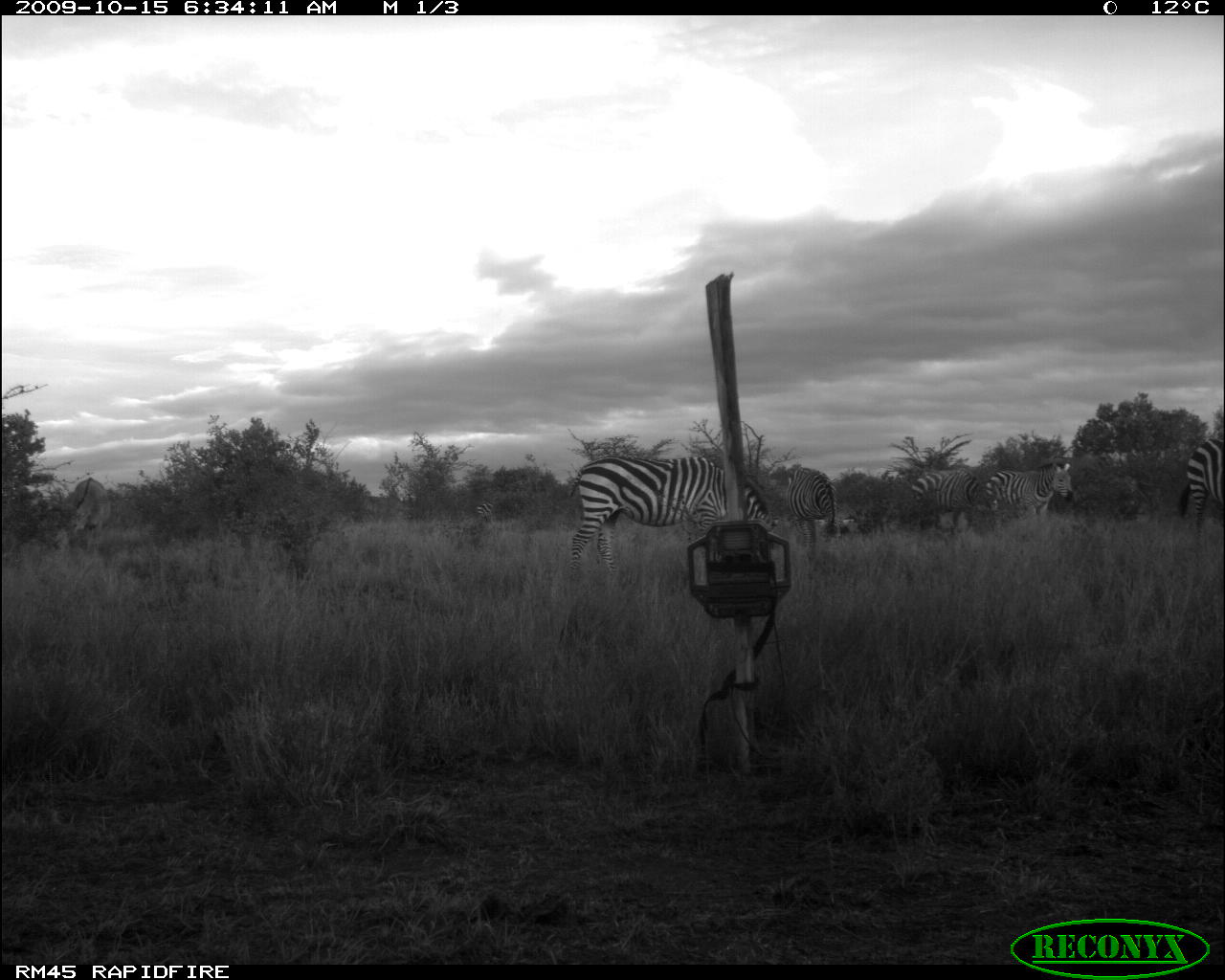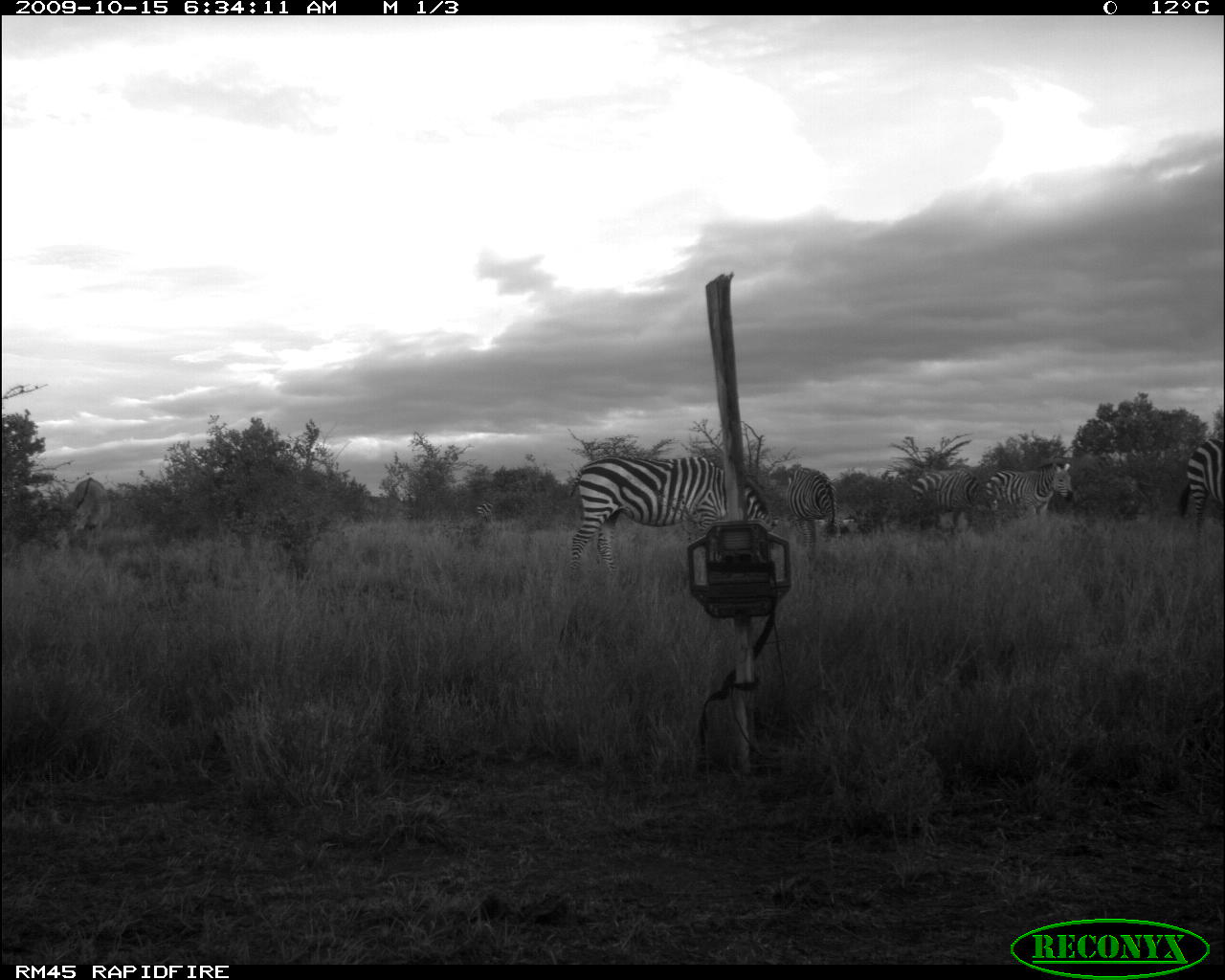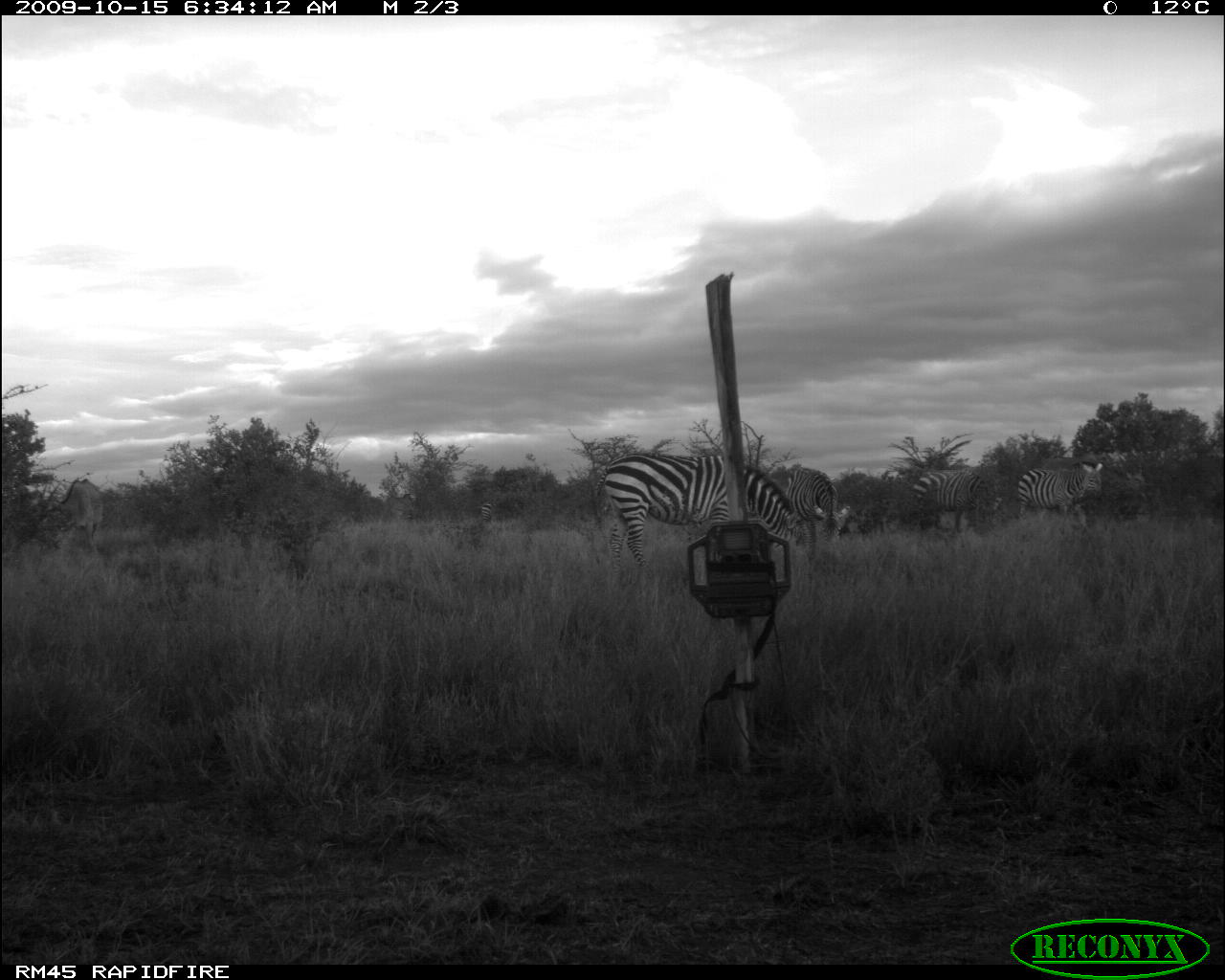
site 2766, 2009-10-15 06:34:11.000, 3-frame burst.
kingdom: Animalia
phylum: Chordata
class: Mammalia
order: Perissodactyla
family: Equidae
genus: Equus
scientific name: Equus quagga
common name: plains zebra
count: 5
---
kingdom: Animalia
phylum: Chordata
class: Mammalia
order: Artiodactyla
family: Bovidae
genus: Tragelaphus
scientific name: Tragelaphus oryx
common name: eland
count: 1